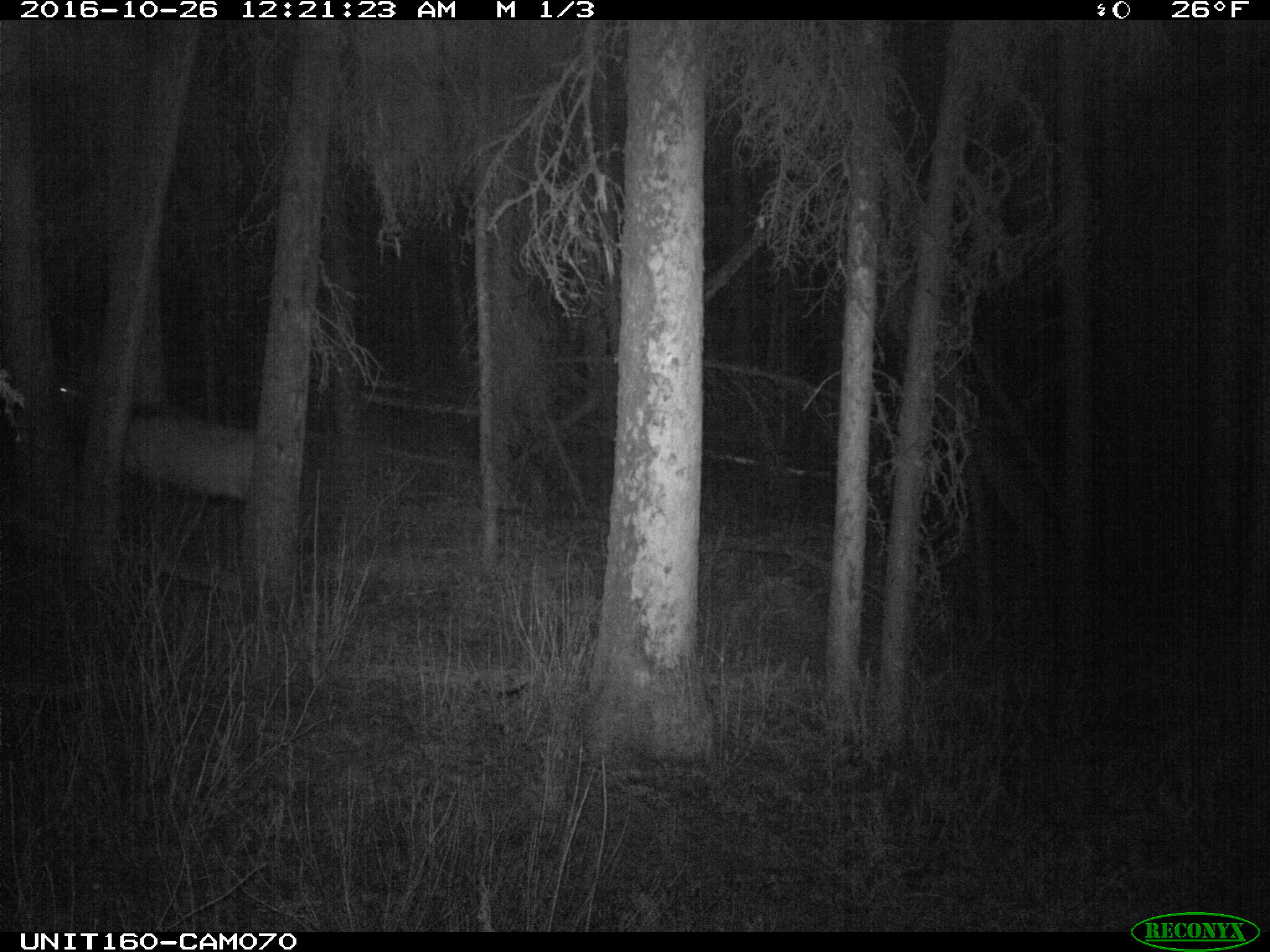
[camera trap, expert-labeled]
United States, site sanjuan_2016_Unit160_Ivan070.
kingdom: Animalia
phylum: Chordata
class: Mammalia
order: Artiodactyla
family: Cervidae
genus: Cervus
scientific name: Cervus elaphus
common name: red deer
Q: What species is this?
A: Cervus elaphus (red deer).